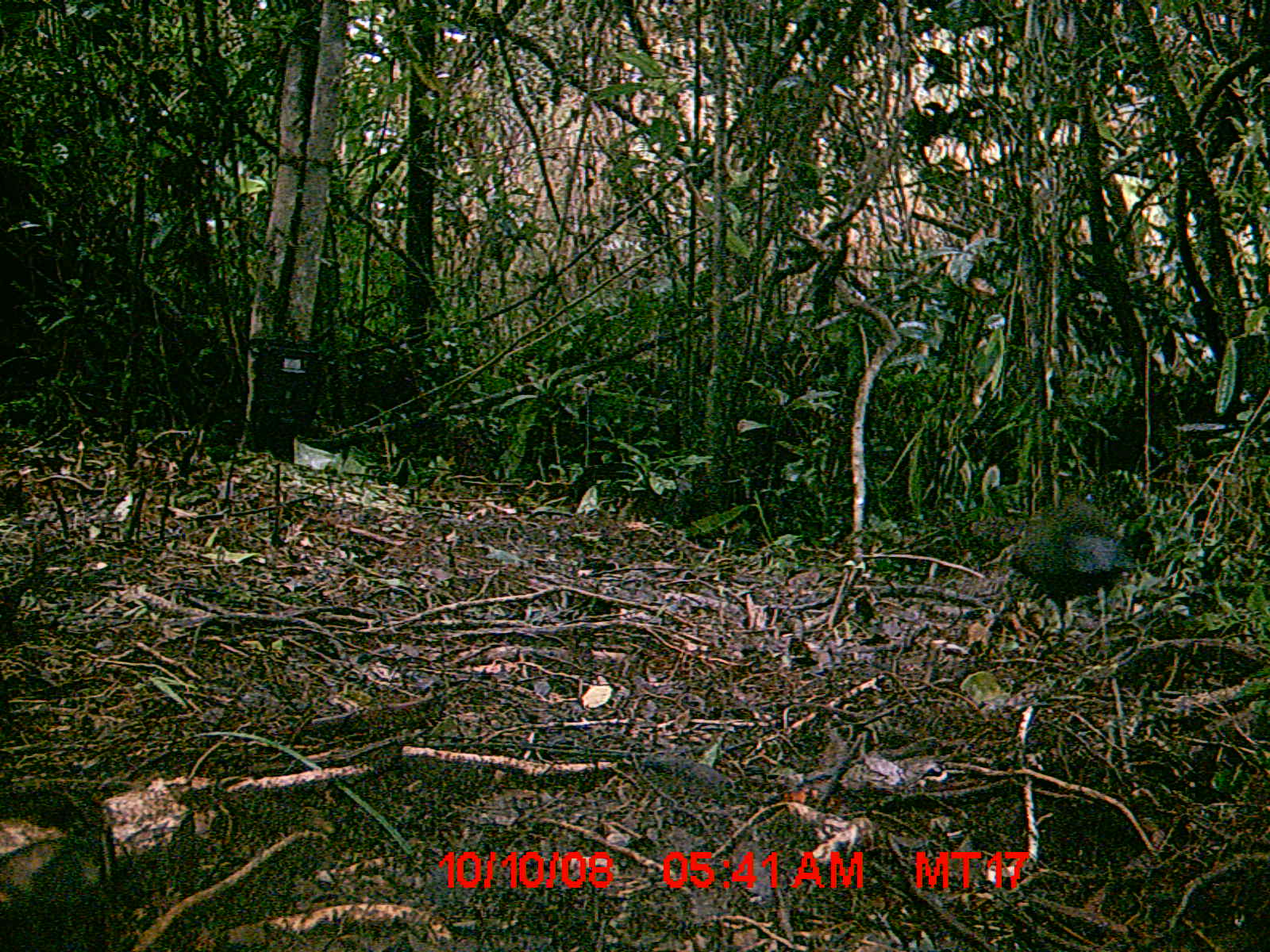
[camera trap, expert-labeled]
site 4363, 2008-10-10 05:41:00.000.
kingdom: Animalia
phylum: Chordata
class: Aves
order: Cuculiformes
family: Cuculidae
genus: Coua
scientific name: Coua serriana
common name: red-breasted coua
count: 1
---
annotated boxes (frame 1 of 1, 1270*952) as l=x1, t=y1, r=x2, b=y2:
coua serriana: l=978, t=502, r=1135, b=656